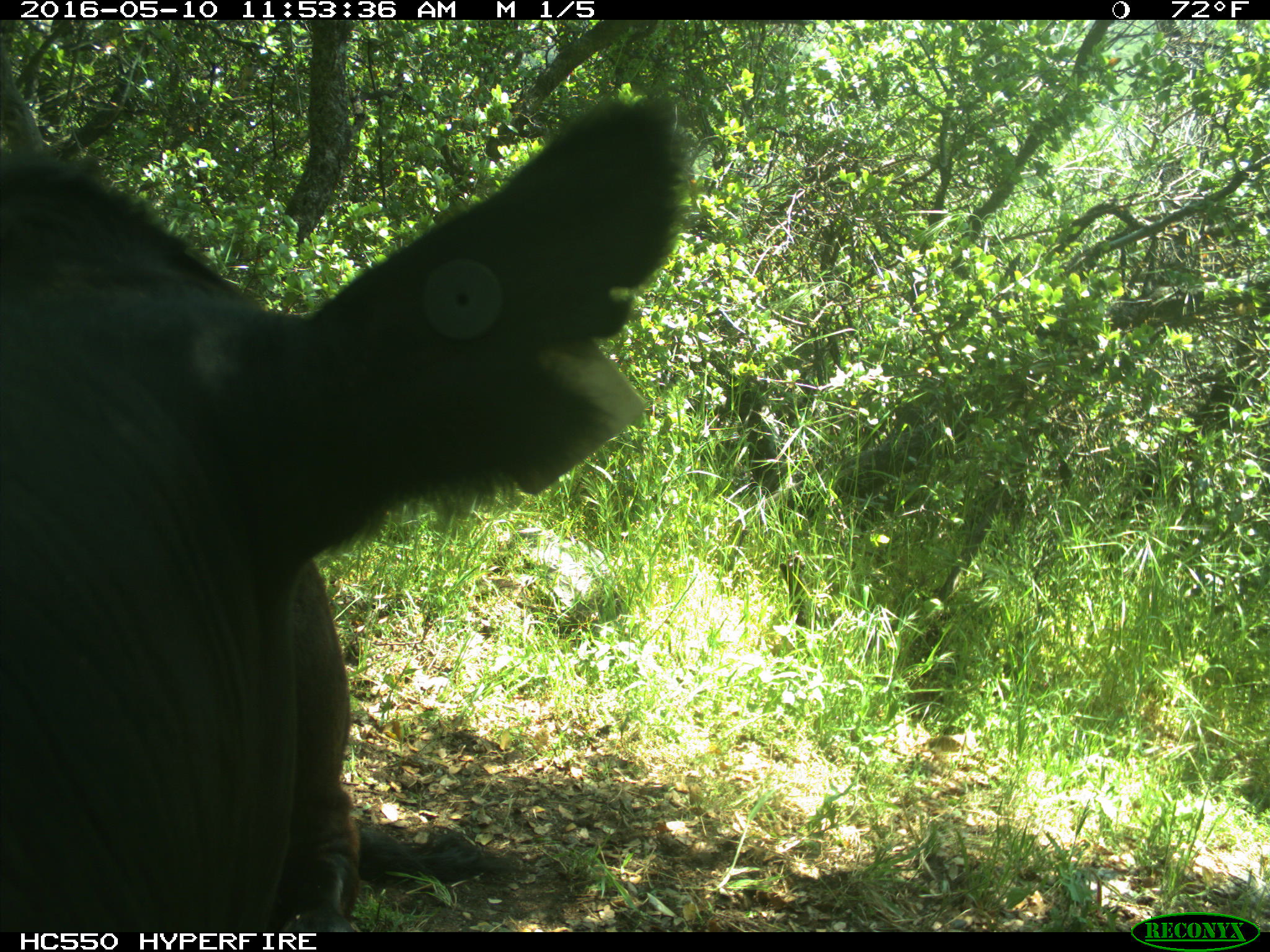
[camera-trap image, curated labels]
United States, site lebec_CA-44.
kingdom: Animalia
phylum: Chordata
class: Mammalia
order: Artiodactyla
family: Bovidae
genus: Bos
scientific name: Bos taurus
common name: domestic cow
Bos taurus (domestic cow).